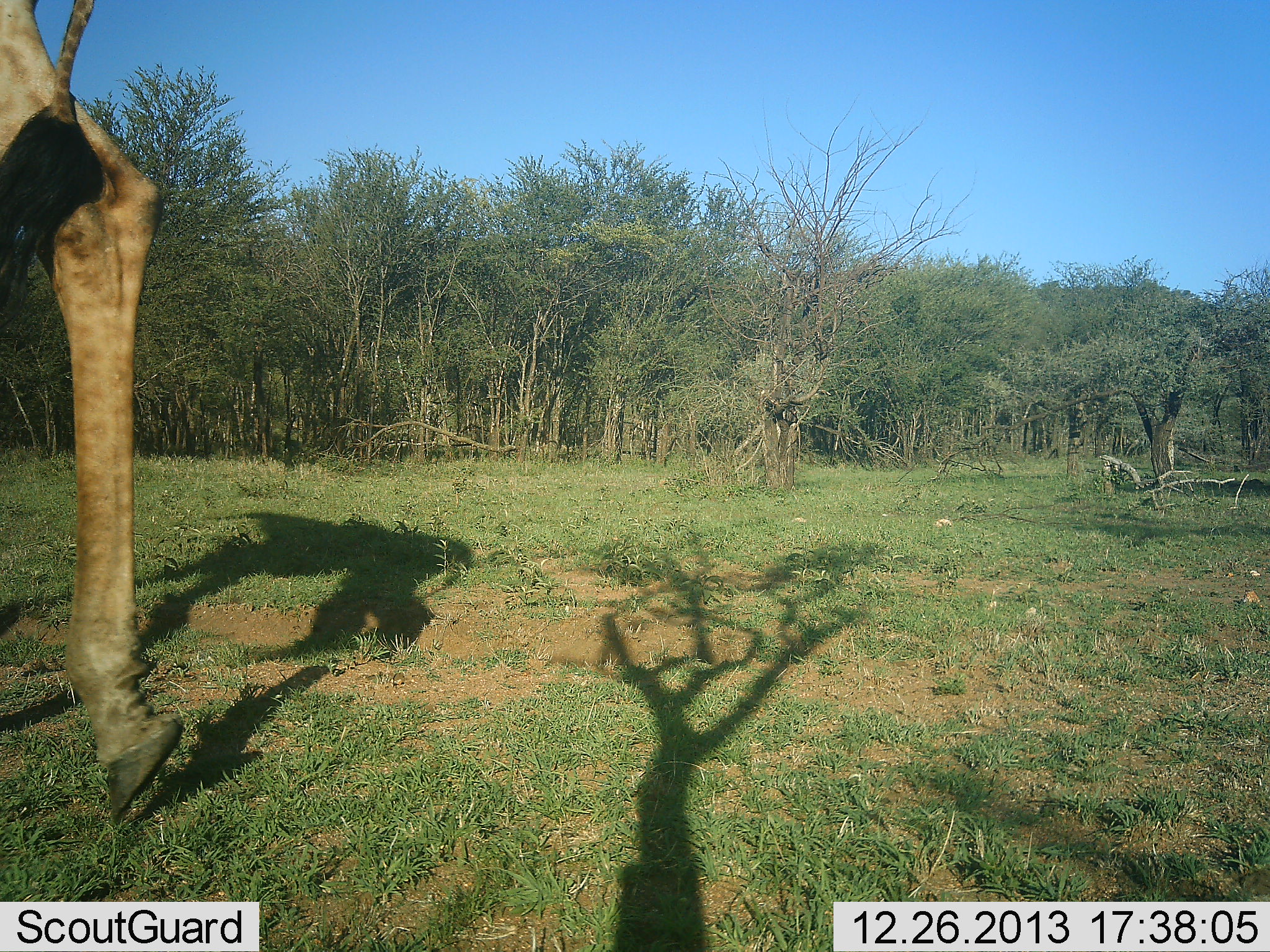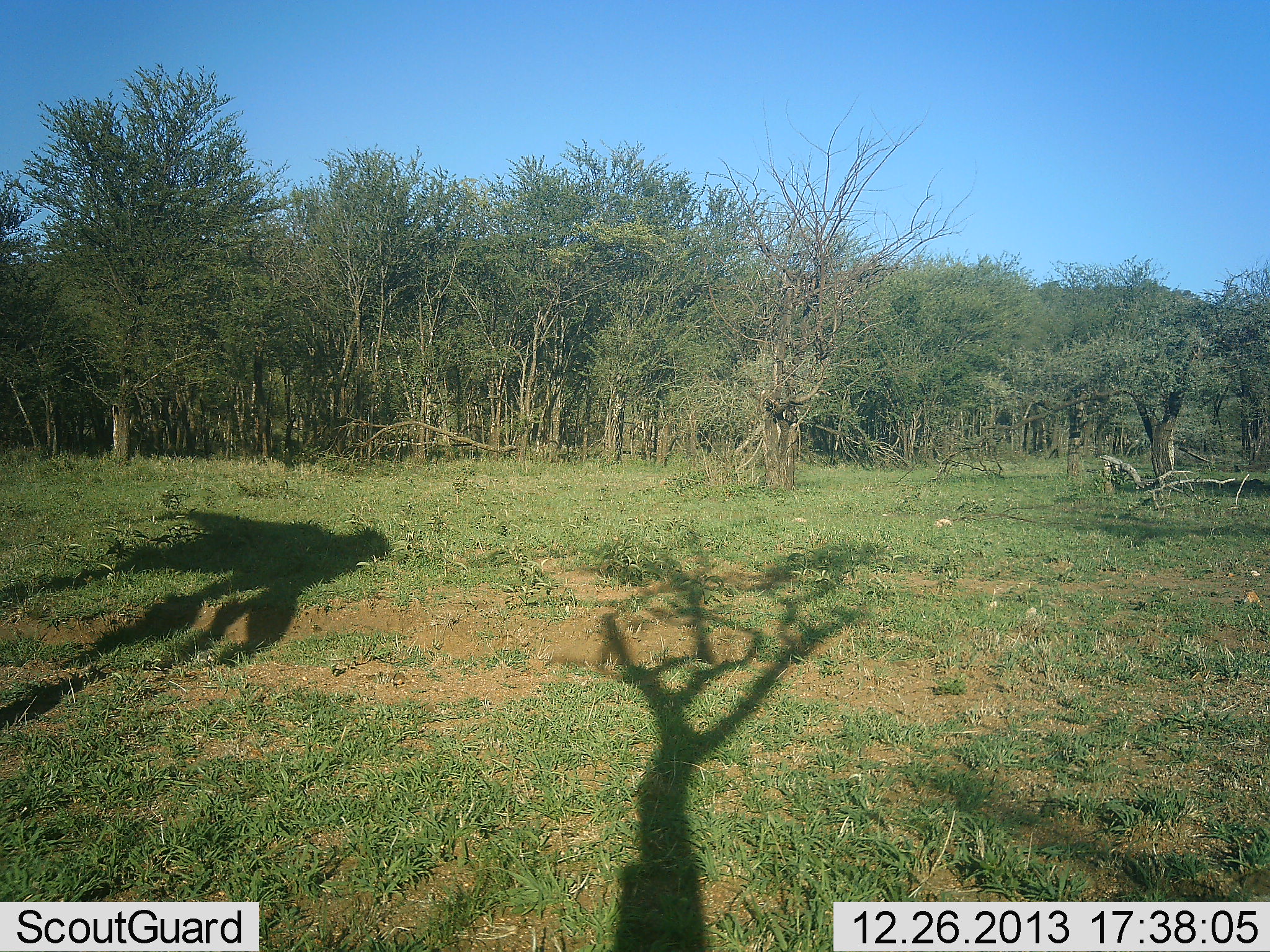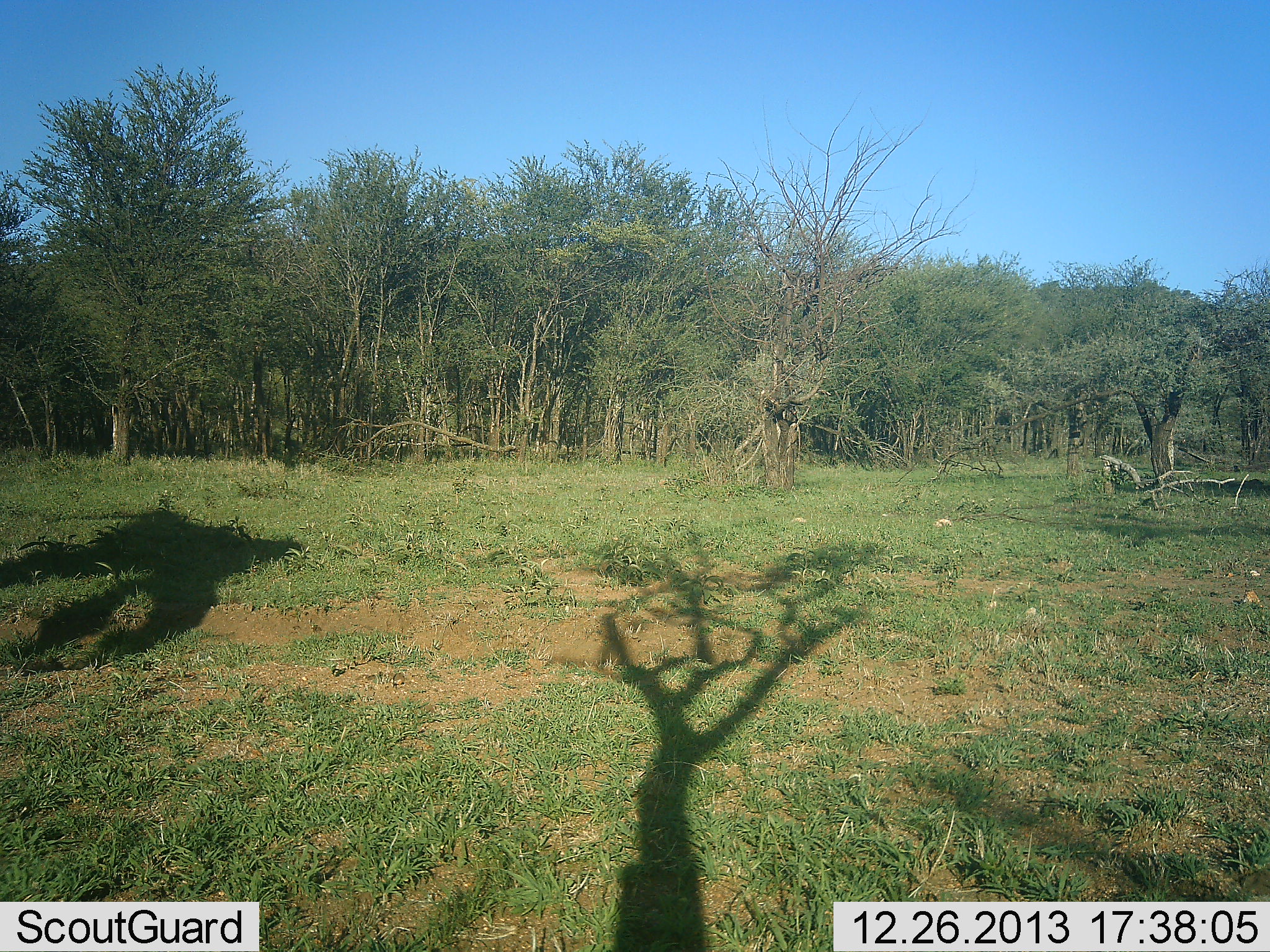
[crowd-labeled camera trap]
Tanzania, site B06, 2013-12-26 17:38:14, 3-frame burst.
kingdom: Animalia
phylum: Chordata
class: Mammalia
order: Artiodactyla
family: Giraffidae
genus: Giraffa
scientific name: Giraffa camelopardalis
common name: giraffe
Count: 1.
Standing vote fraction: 4%.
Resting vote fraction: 0%.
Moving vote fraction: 96%.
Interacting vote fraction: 0%.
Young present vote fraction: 0%.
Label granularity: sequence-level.